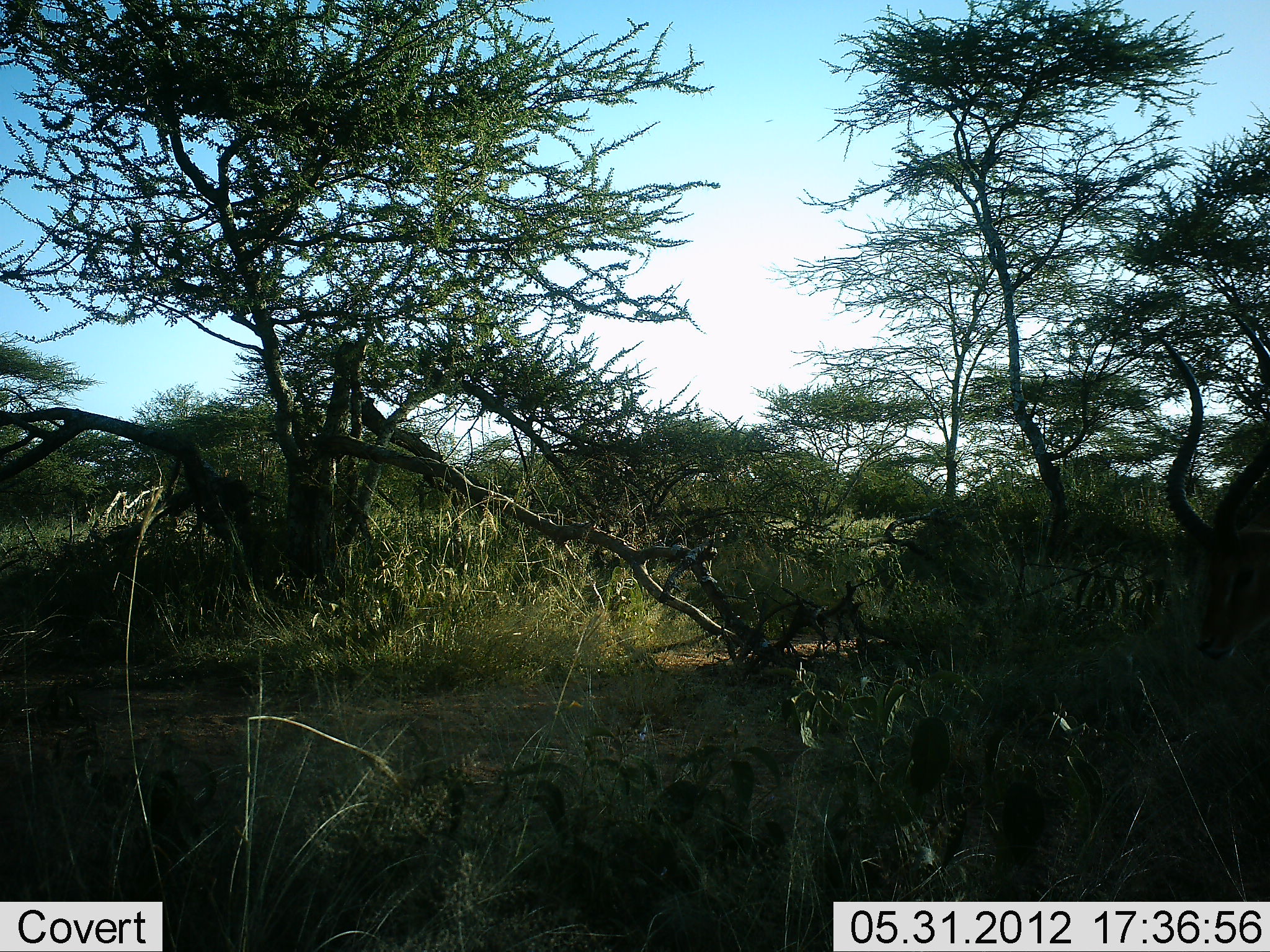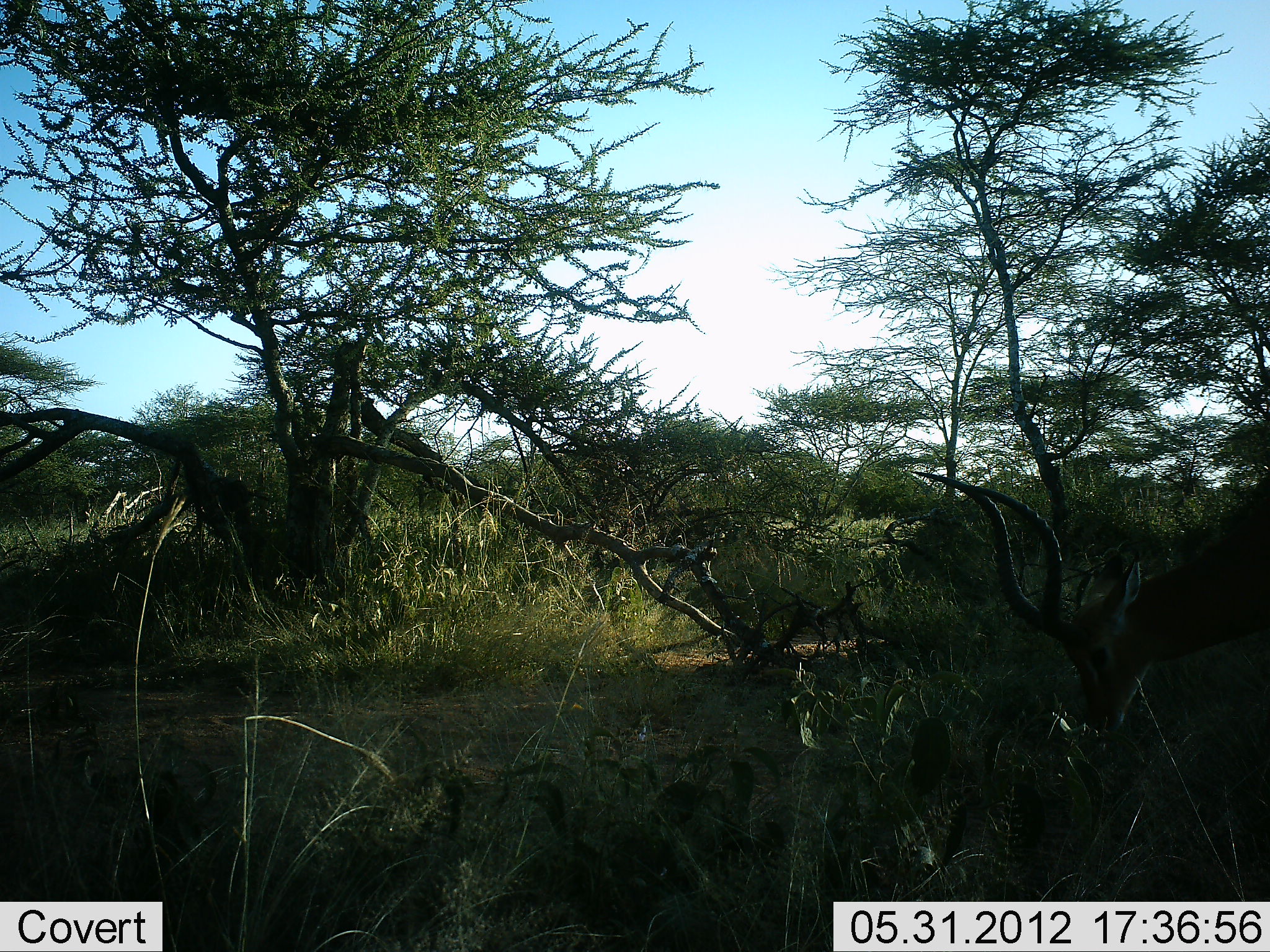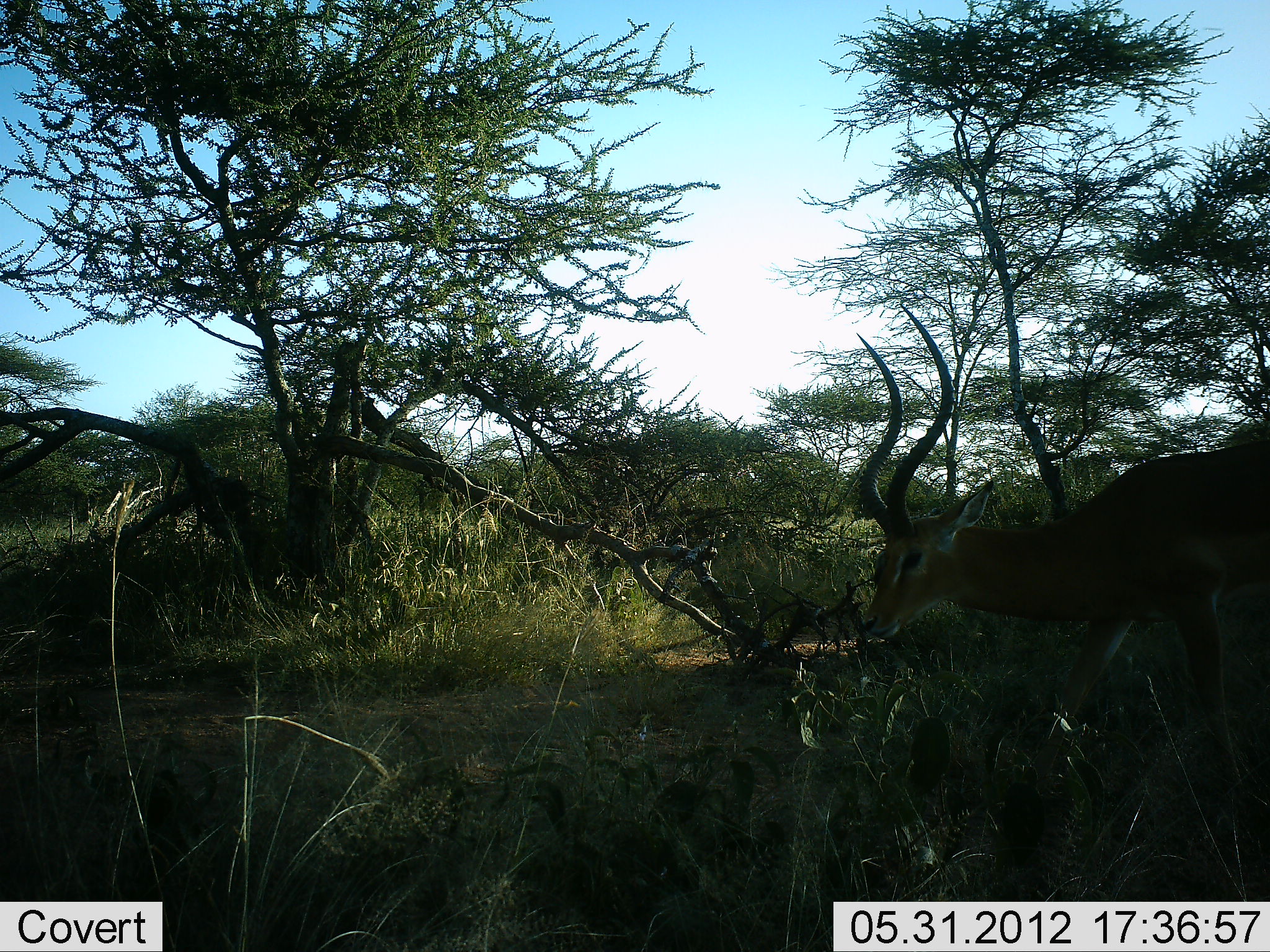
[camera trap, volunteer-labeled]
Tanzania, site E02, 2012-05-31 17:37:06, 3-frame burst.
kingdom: Animalia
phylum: Chordata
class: Mammalia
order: Artiodactyla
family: Bovidae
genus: Aepyceros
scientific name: Aepyceros melampus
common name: impala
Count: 1.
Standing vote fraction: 0%.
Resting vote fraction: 10%.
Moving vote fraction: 80%.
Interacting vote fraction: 0%.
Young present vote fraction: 0%.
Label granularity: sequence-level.